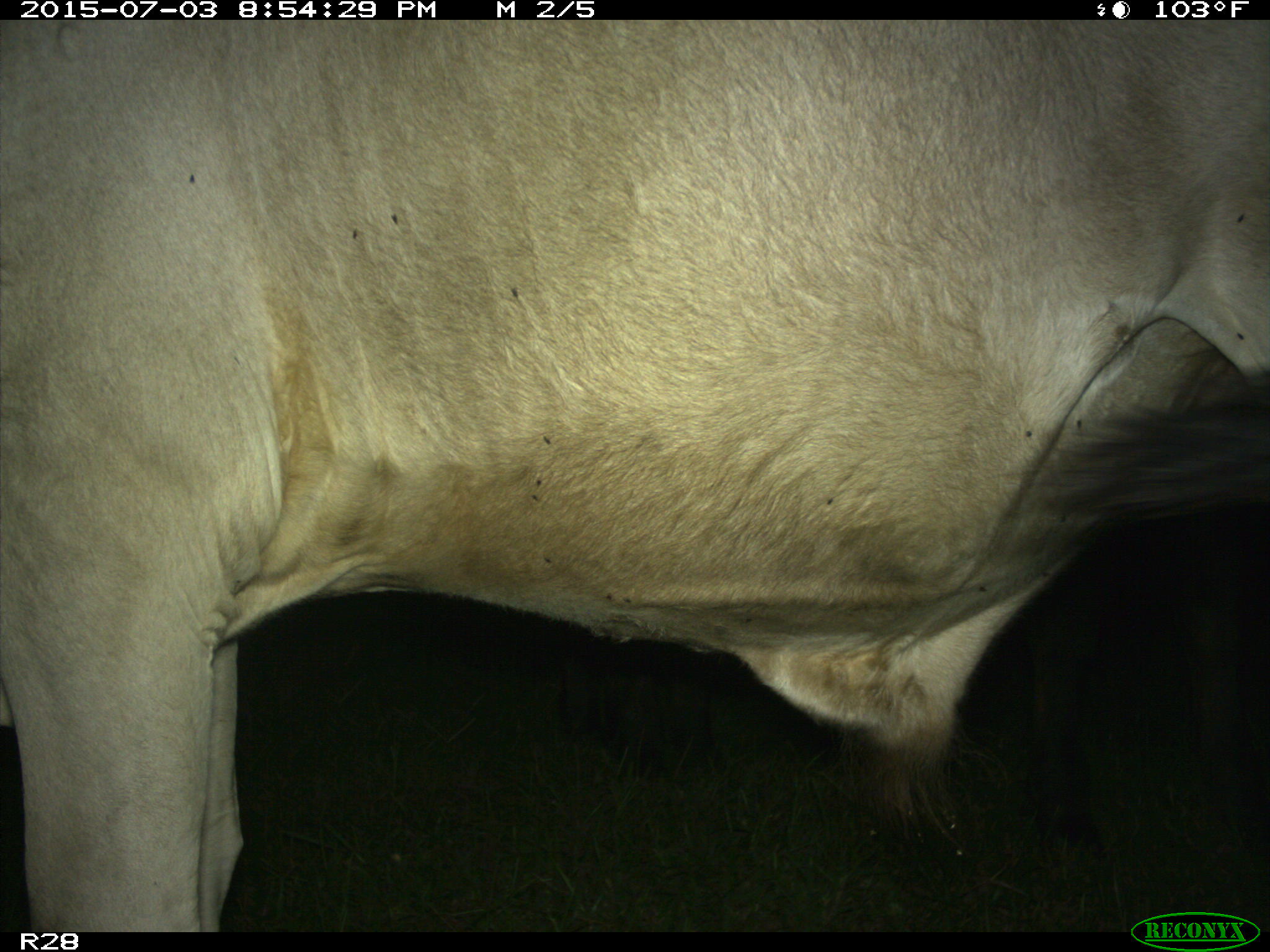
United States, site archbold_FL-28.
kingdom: Animalia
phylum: Chordata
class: Mammalia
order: Artiodactyla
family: Bovidae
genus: Bos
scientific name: Bos taurus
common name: domestic cow